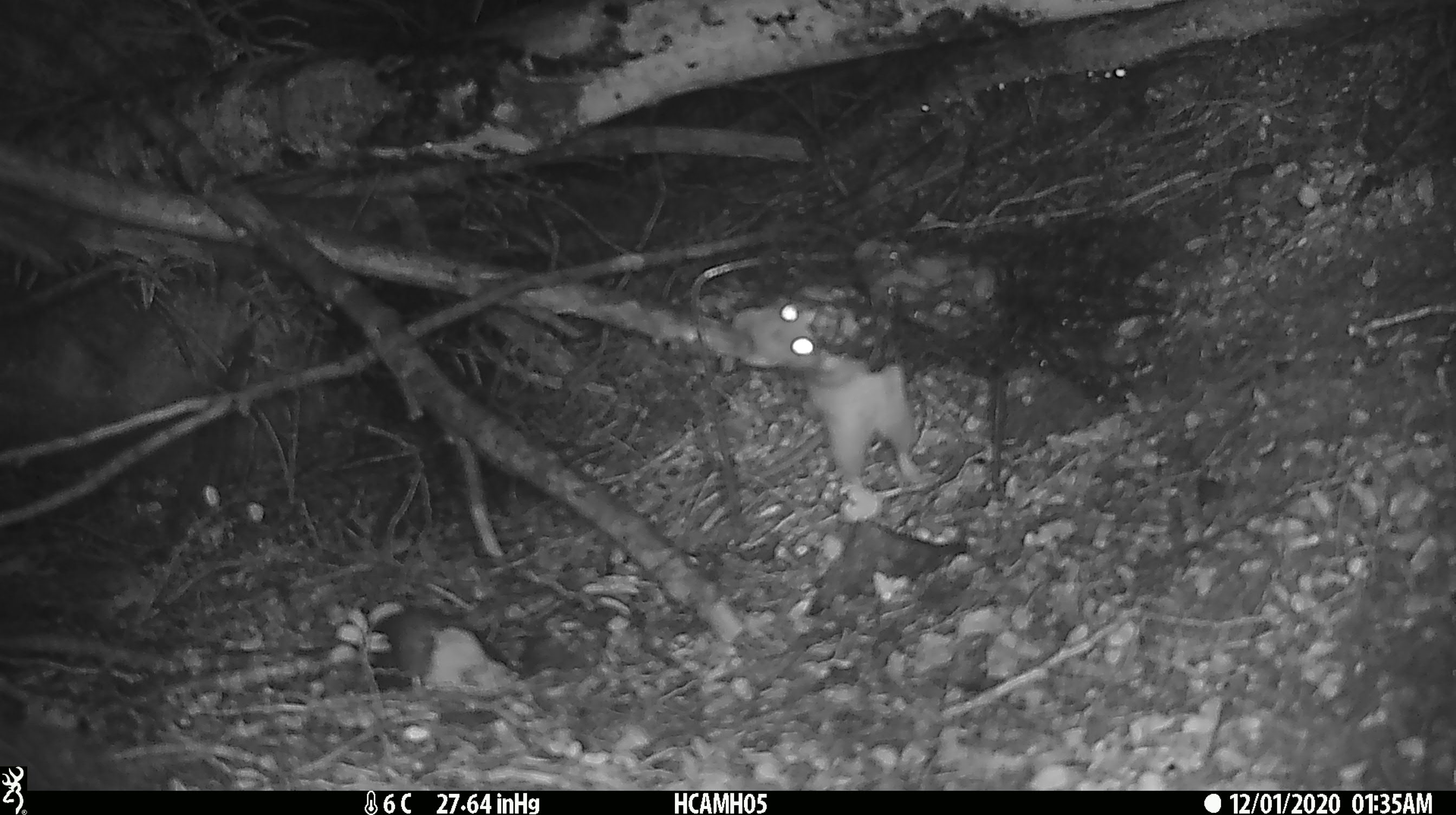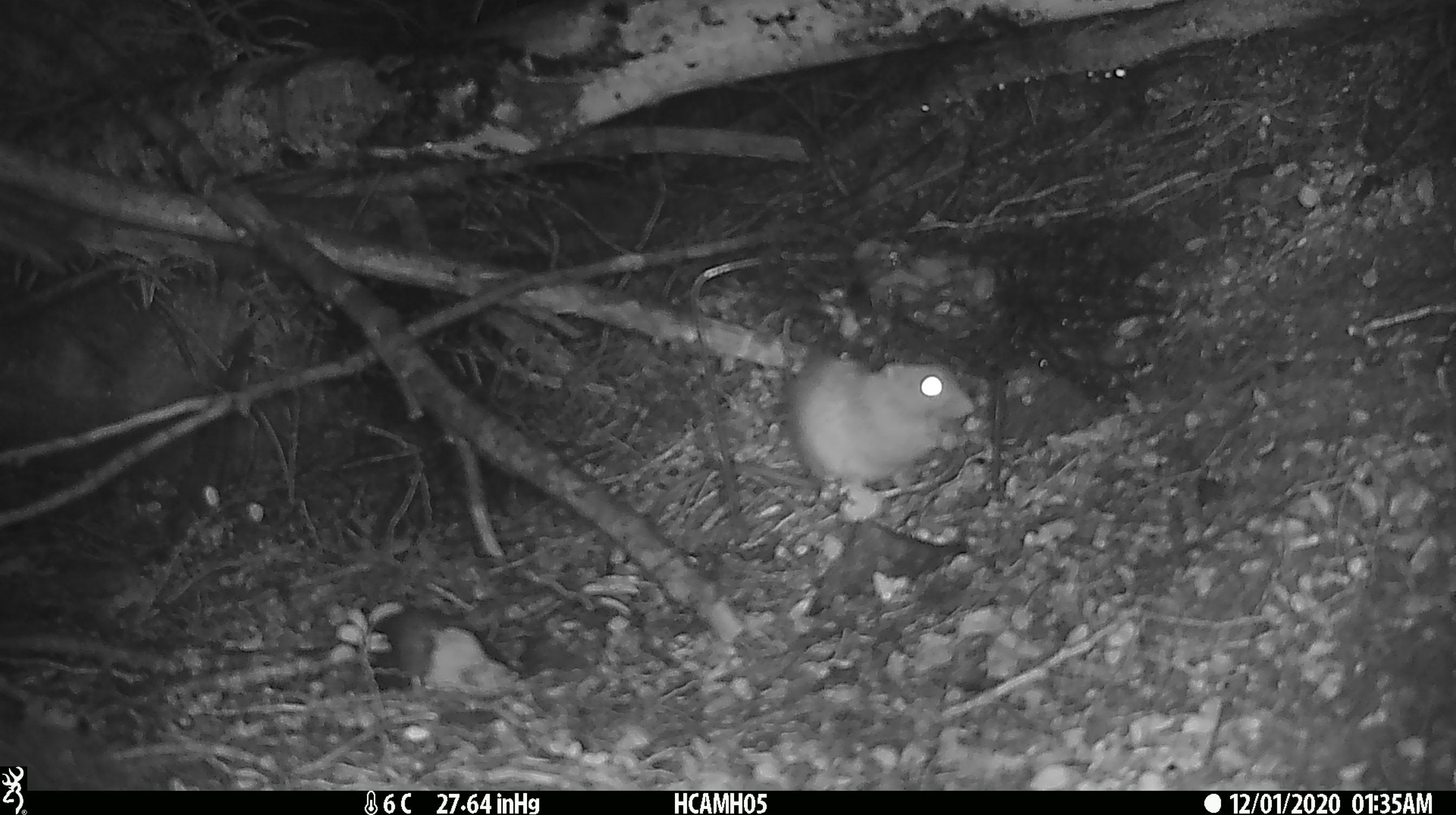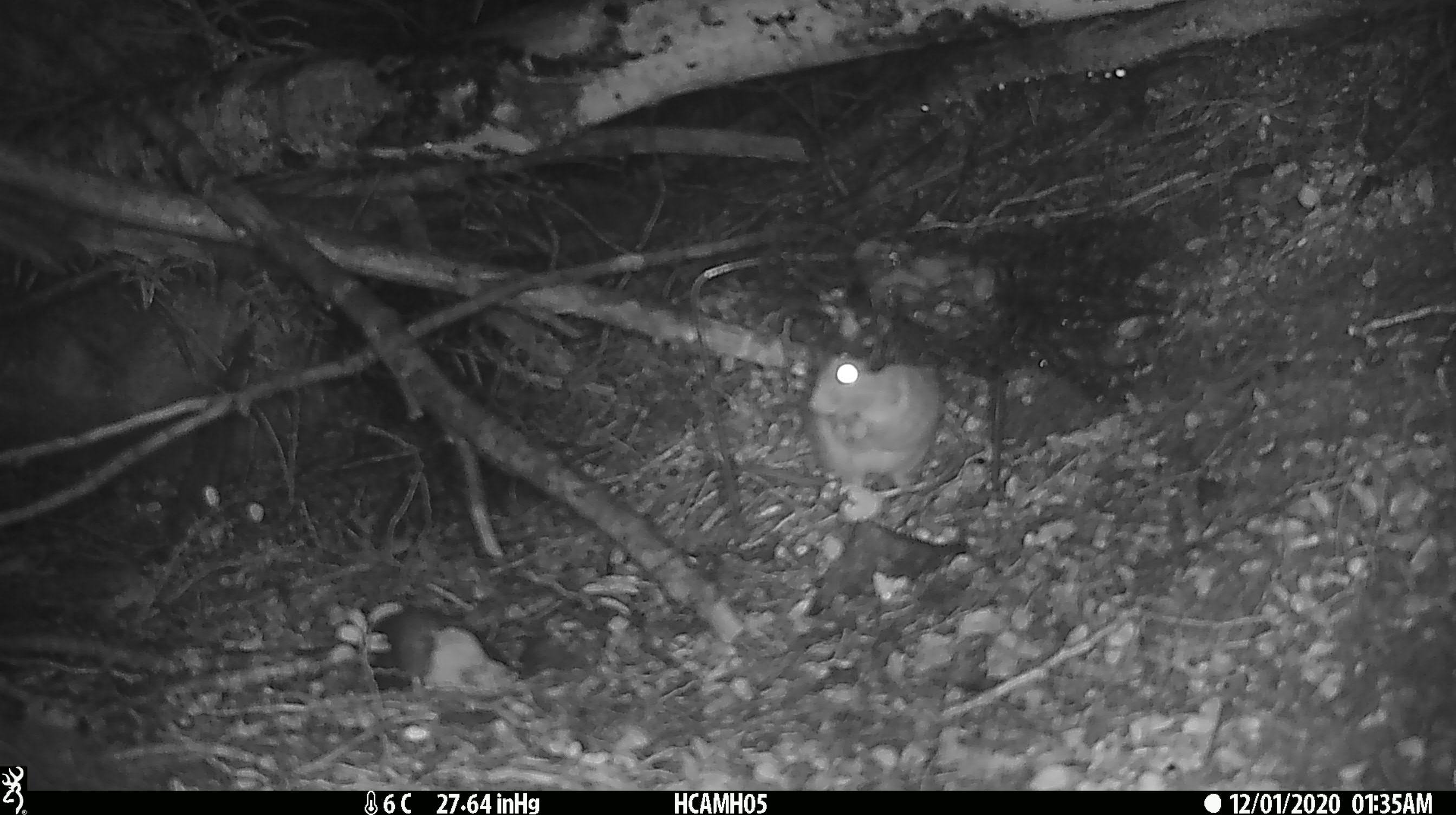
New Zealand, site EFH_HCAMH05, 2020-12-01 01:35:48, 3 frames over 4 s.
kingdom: Animalia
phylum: Chordata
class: Mammalia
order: Rodentia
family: Muridae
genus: Rattus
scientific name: Rattus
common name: rat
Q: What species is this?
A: Rat (Rattus).